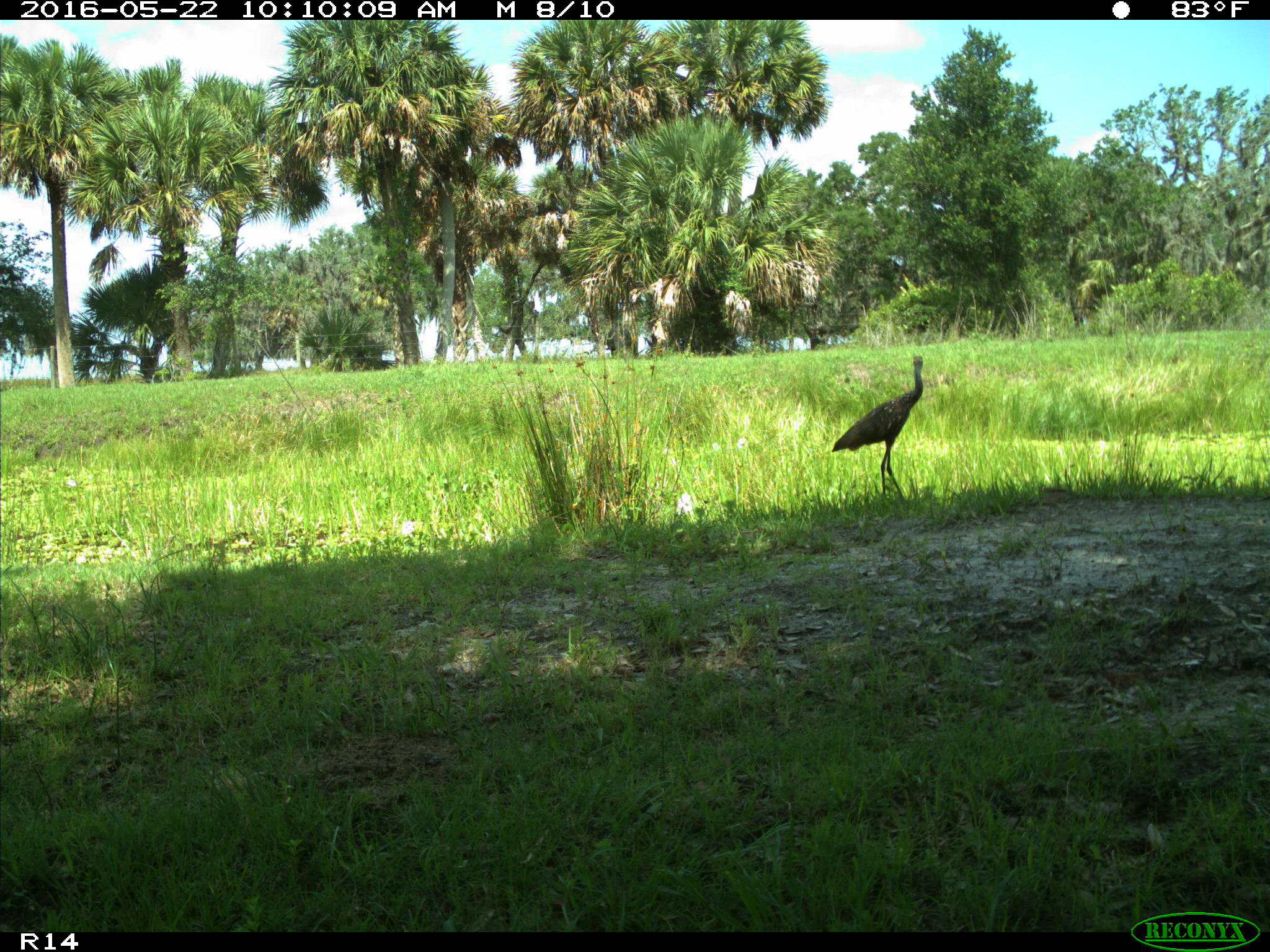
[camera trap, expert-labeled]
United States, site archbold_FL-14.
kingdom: Animalia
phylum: Chordata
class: Aves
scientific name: Aves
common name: birds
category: unidentified bird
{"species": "unidentified bird (birds) (Aves)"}